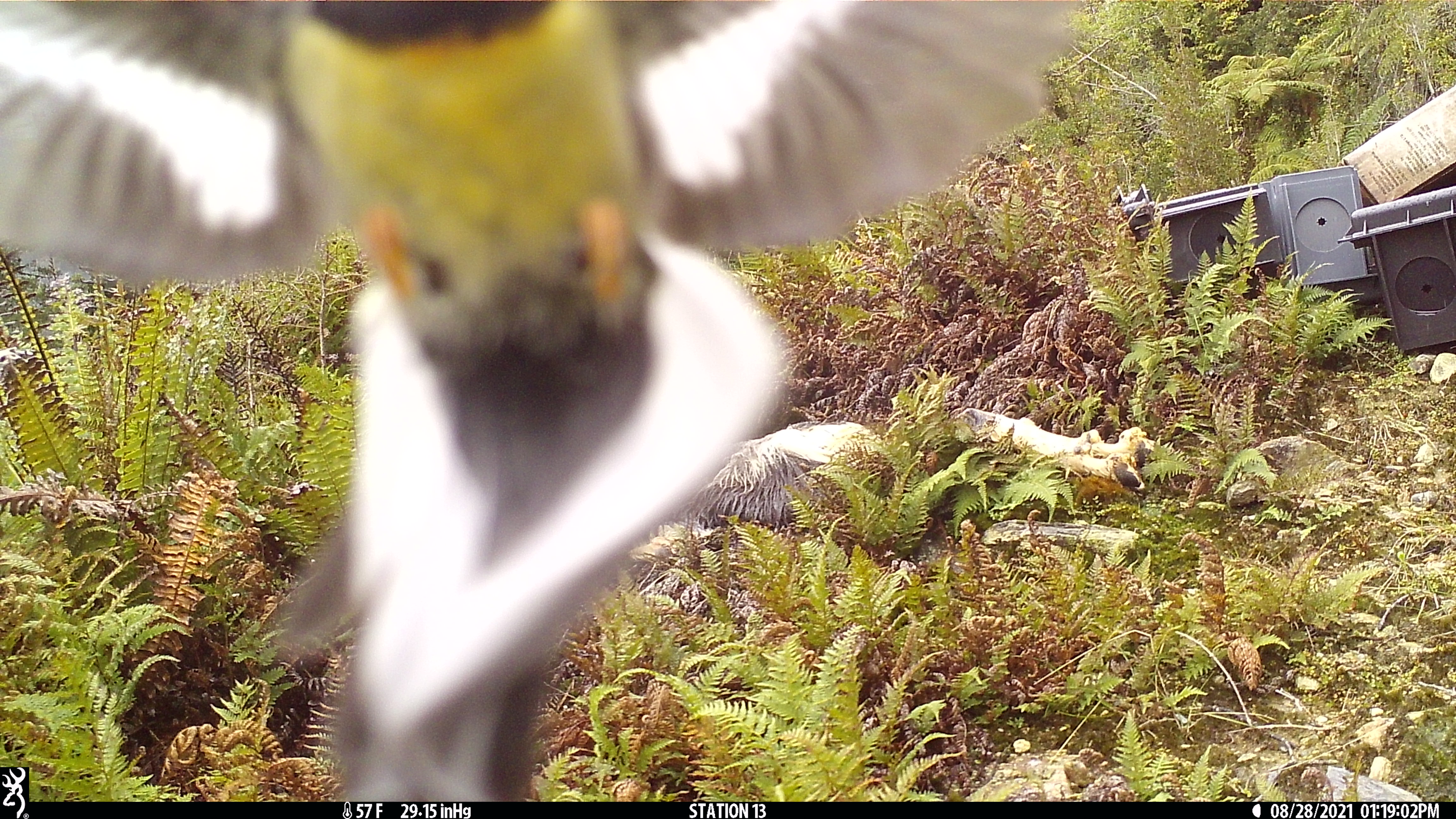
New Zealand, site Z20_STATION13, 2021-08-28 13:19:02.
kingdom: Animalia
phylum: Chordata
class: Aves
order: Passeriformes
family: Petroicidae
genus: Petroica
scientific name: Petroica macrocephala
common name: tomtit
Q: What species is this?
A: Tomtit (Petroica macrocephala).